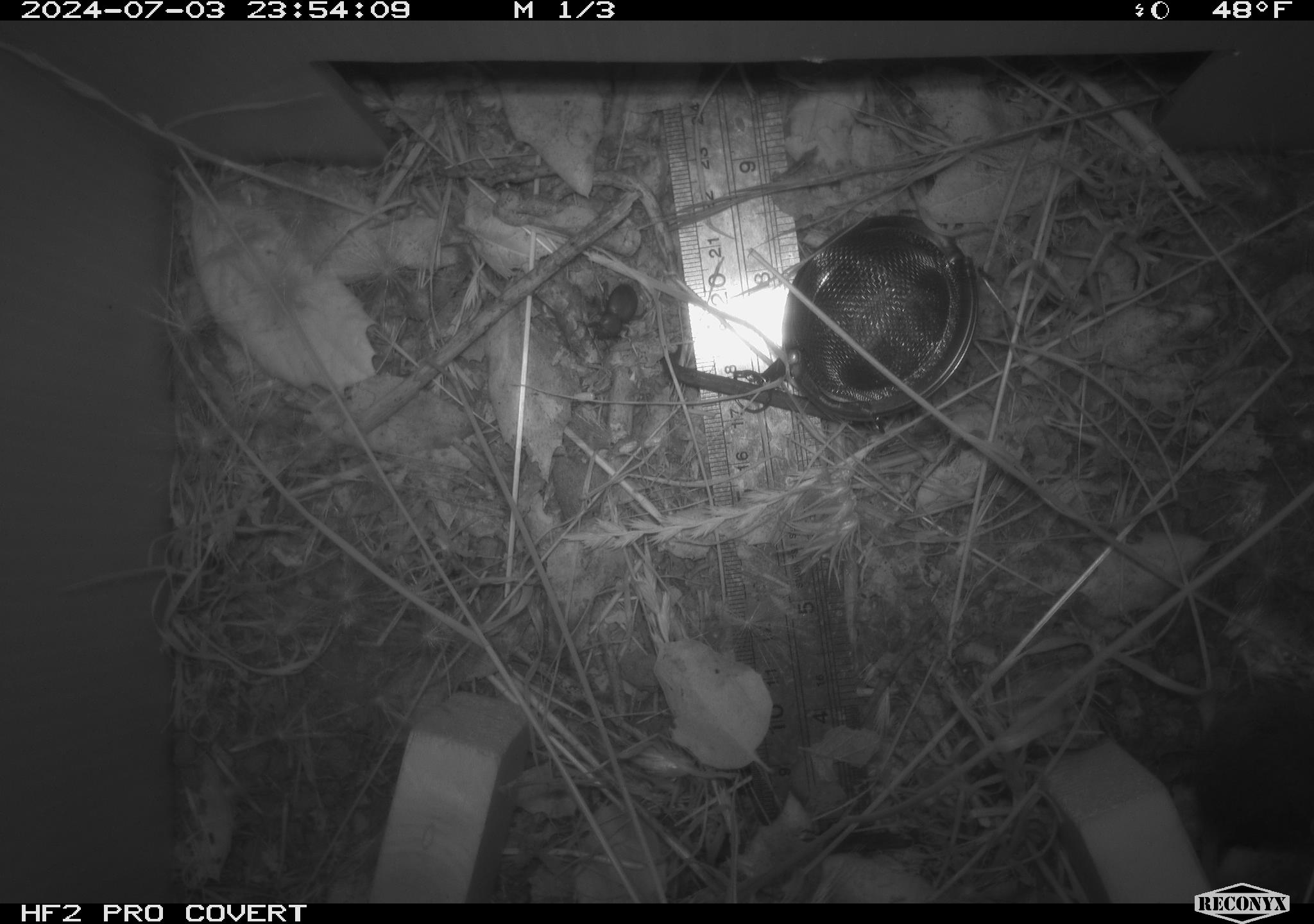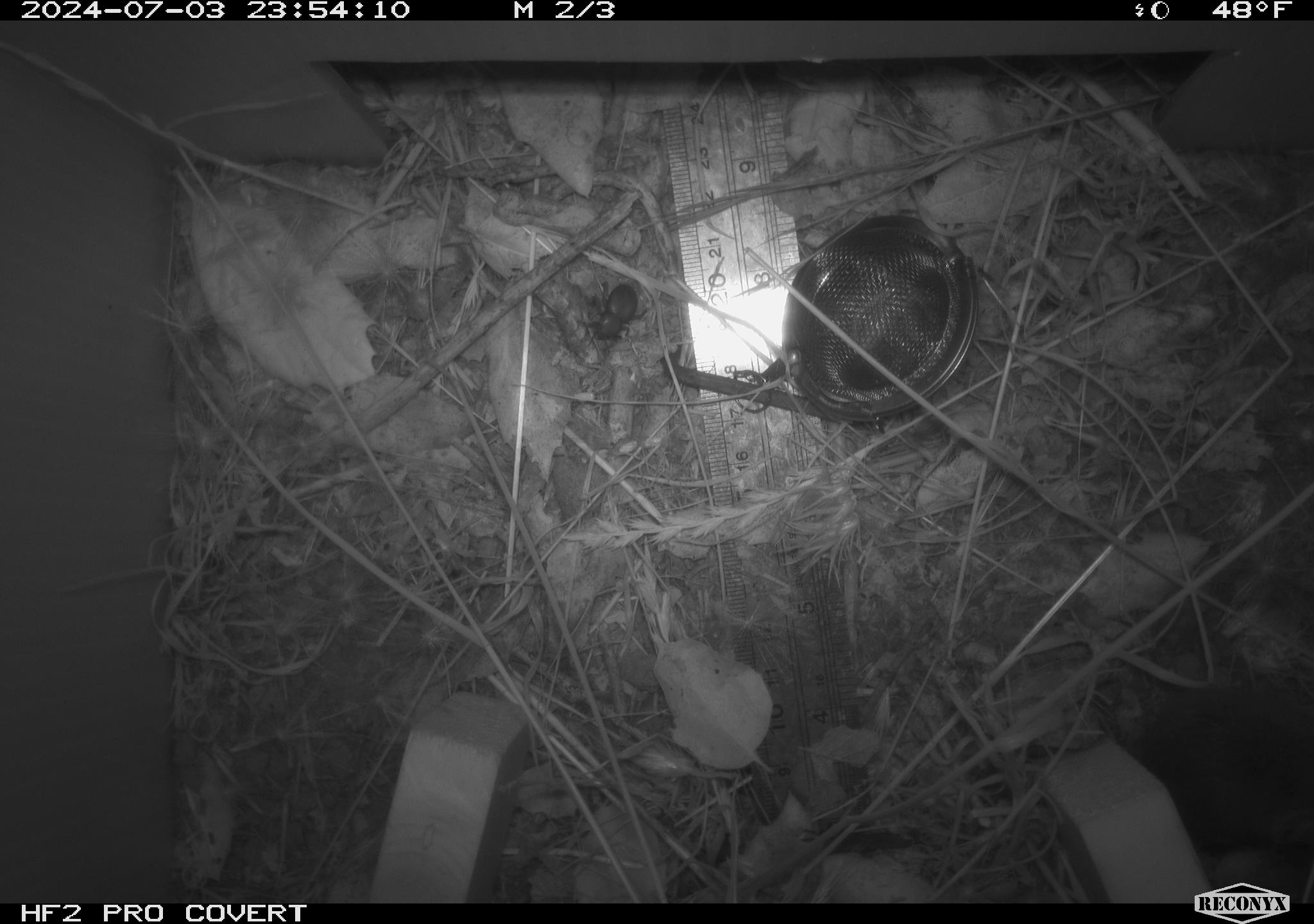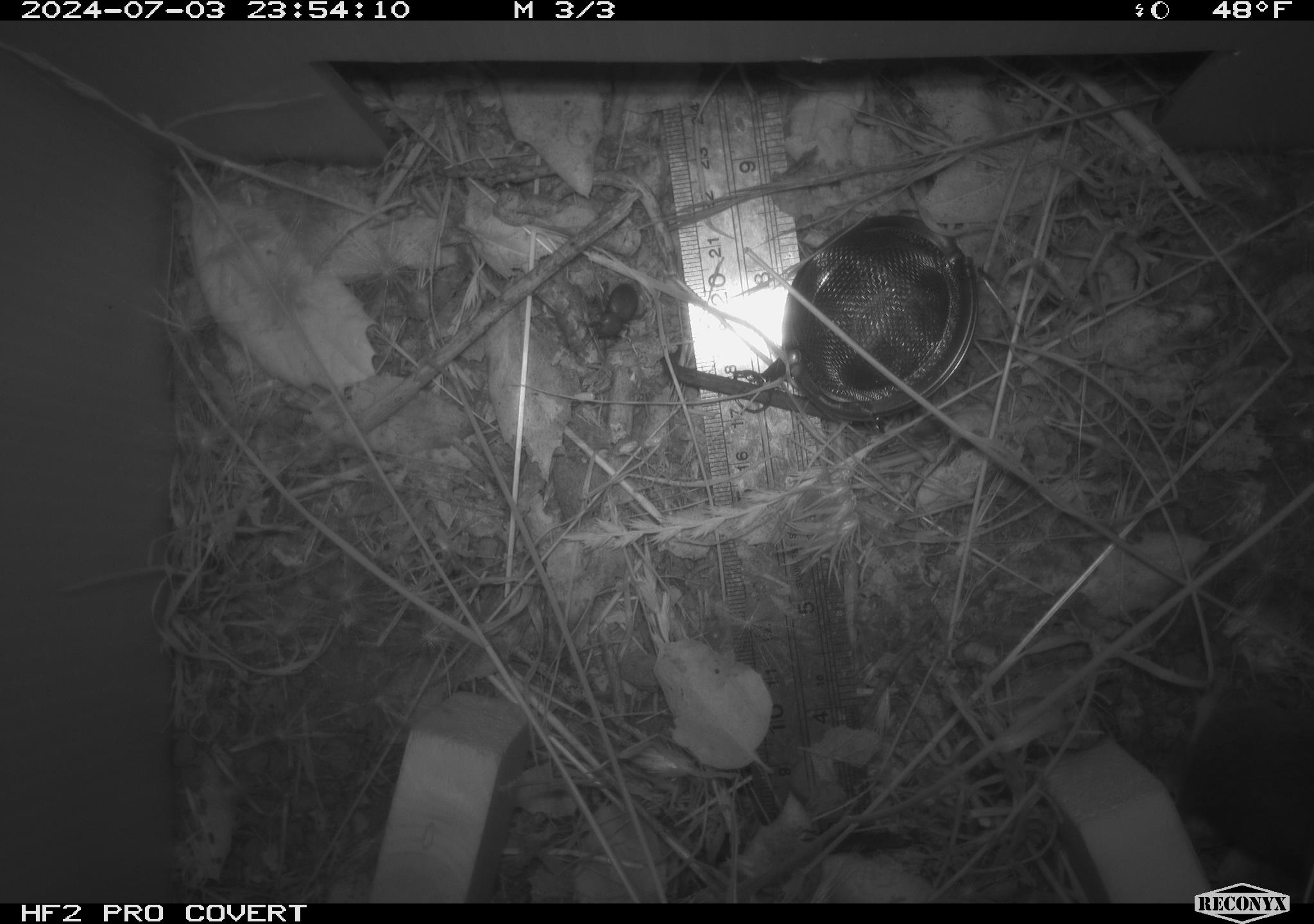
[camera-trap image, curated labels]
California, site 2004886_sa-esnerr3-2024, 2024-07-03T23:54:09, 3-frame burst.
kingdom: Animalia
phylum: Chordata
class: Mammalia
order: Rodentia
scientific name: Rodentia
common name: rodent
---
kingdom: Animalia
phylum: Arthropoda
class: Insecta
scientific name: Insecta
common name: insect